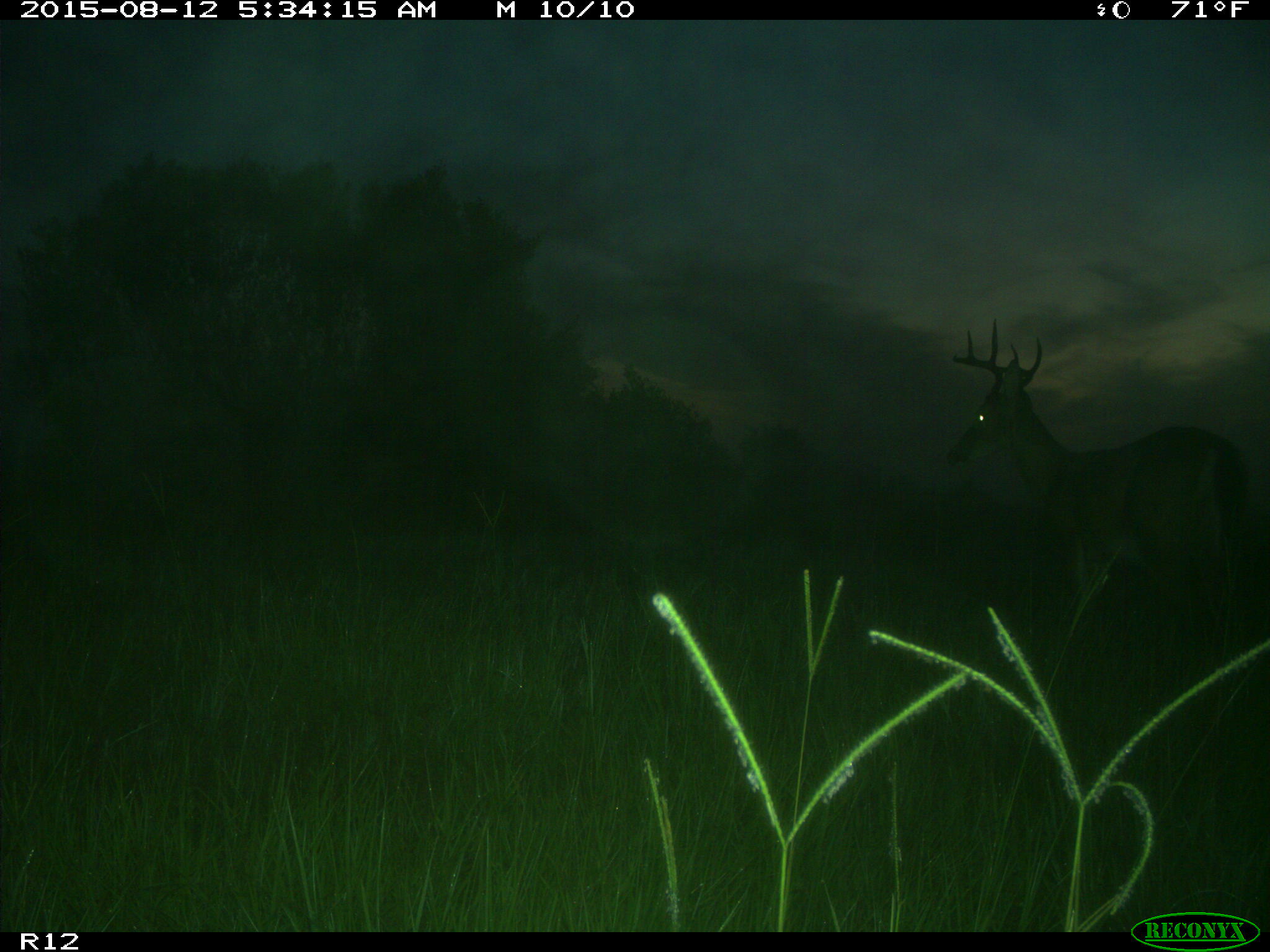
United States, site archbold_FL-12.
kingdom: Animalia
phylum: Chordata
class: Mammalia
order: Artiodactyla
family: Cervidae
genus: Odocoileus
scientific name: Odocoileus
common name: deer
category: unidentified deer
Unidentified deer (deer) (Odocoileus).